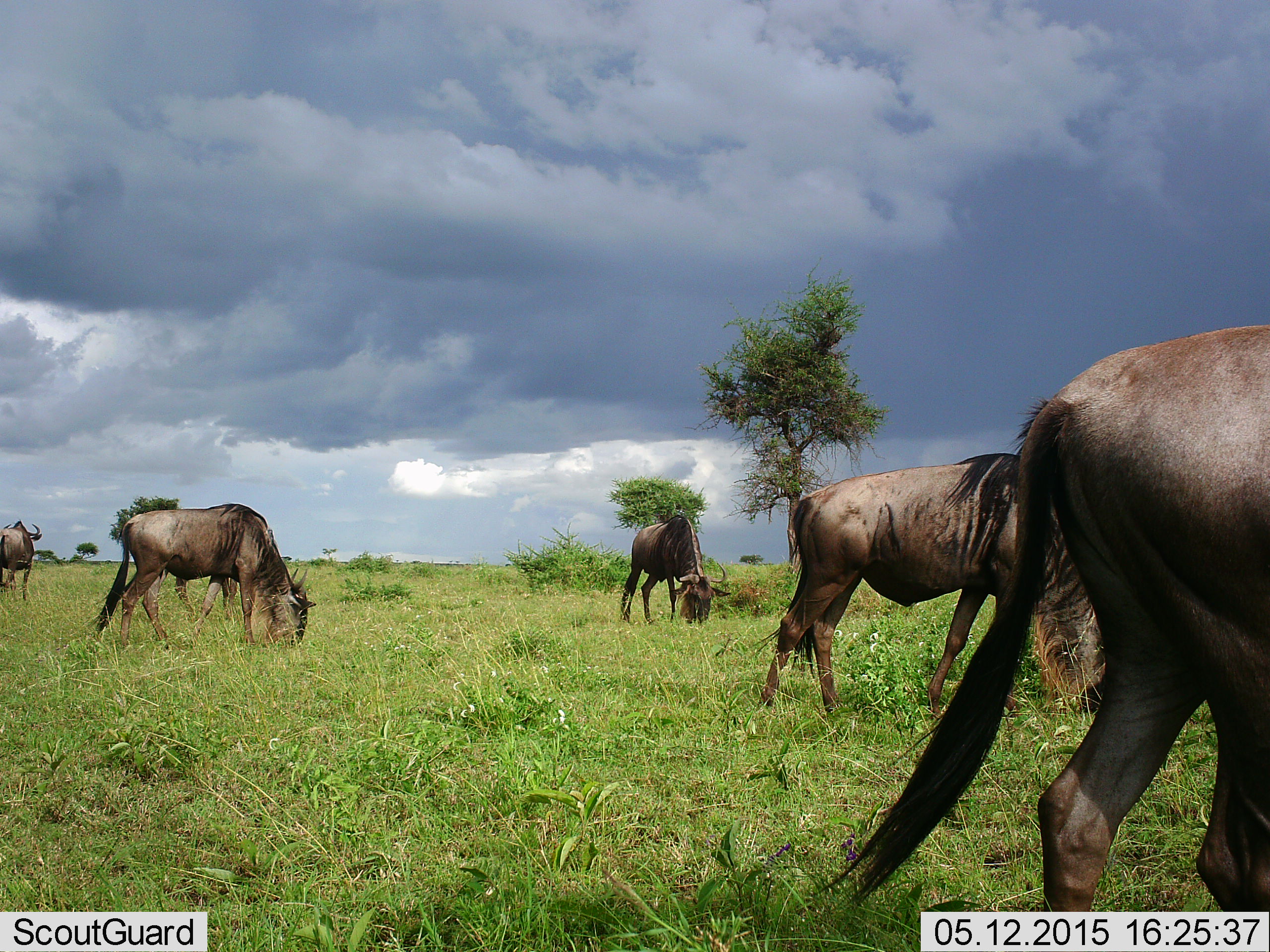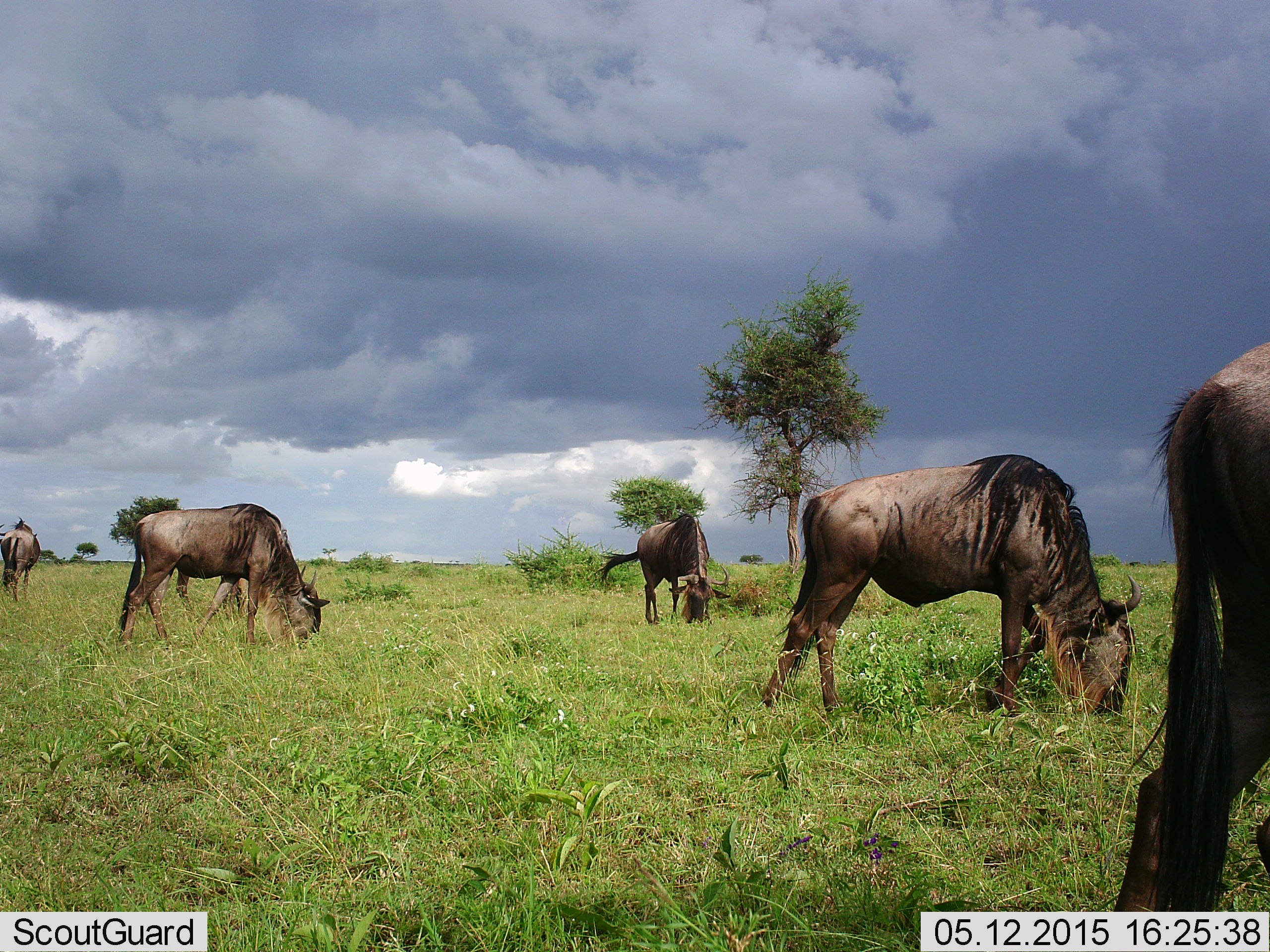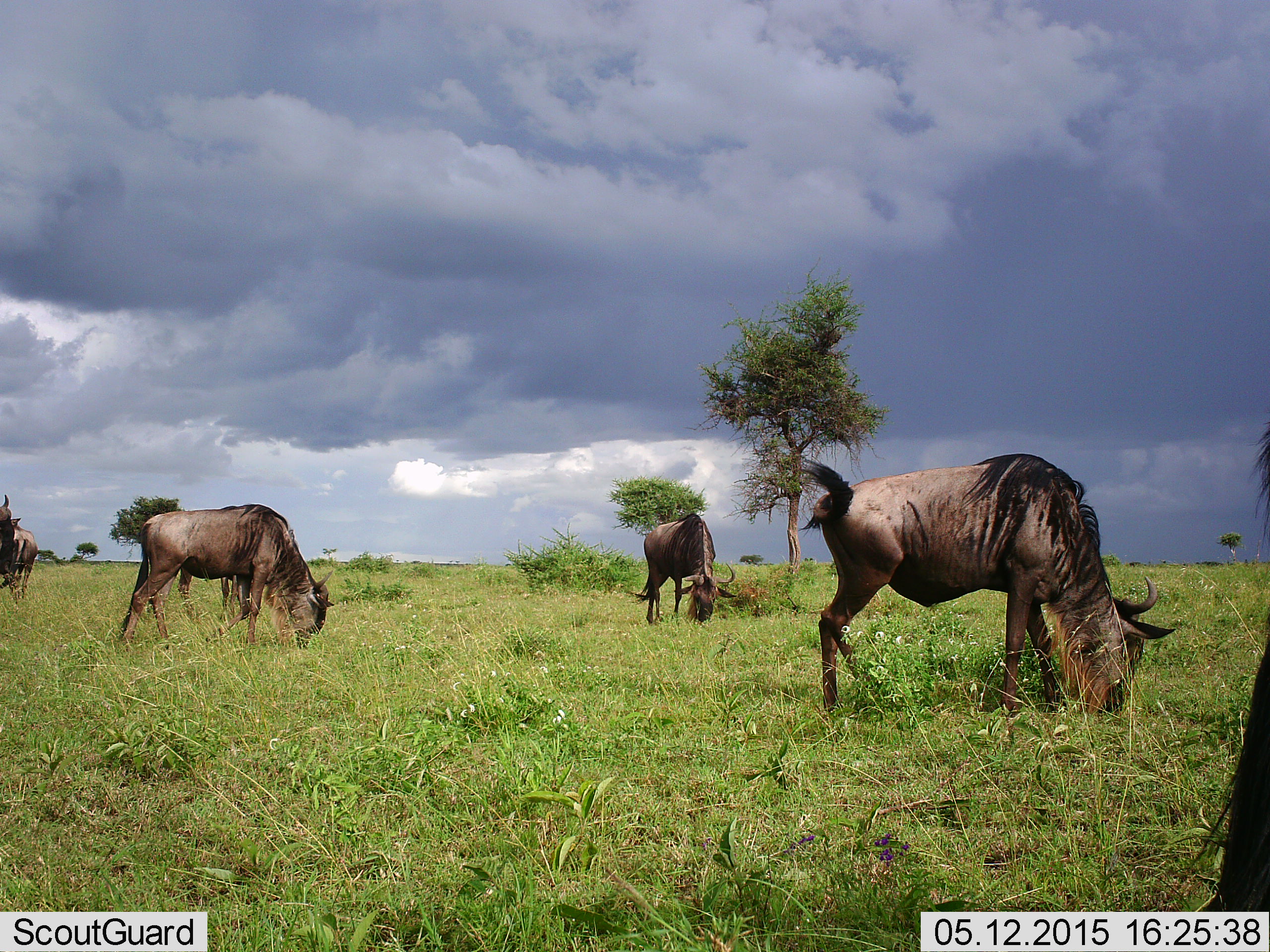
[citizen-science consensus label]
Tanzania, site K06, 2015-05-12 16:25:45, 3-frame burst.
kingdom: Animalia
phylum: Chordata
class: Mammalia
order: Artiodactyla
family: Bovidae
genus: Connochaetes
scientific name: Connochaetes taurinus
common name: blue wildebeest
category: wildebeest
Wildebeest (blue wildebeest) (Connochaetes taurinus), count 5. Behavior (volunteer vote fractions): standing 10%, resting 0%, moving 20%, interacting 0%. Young present (vote fraction): 0%. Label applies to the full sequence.